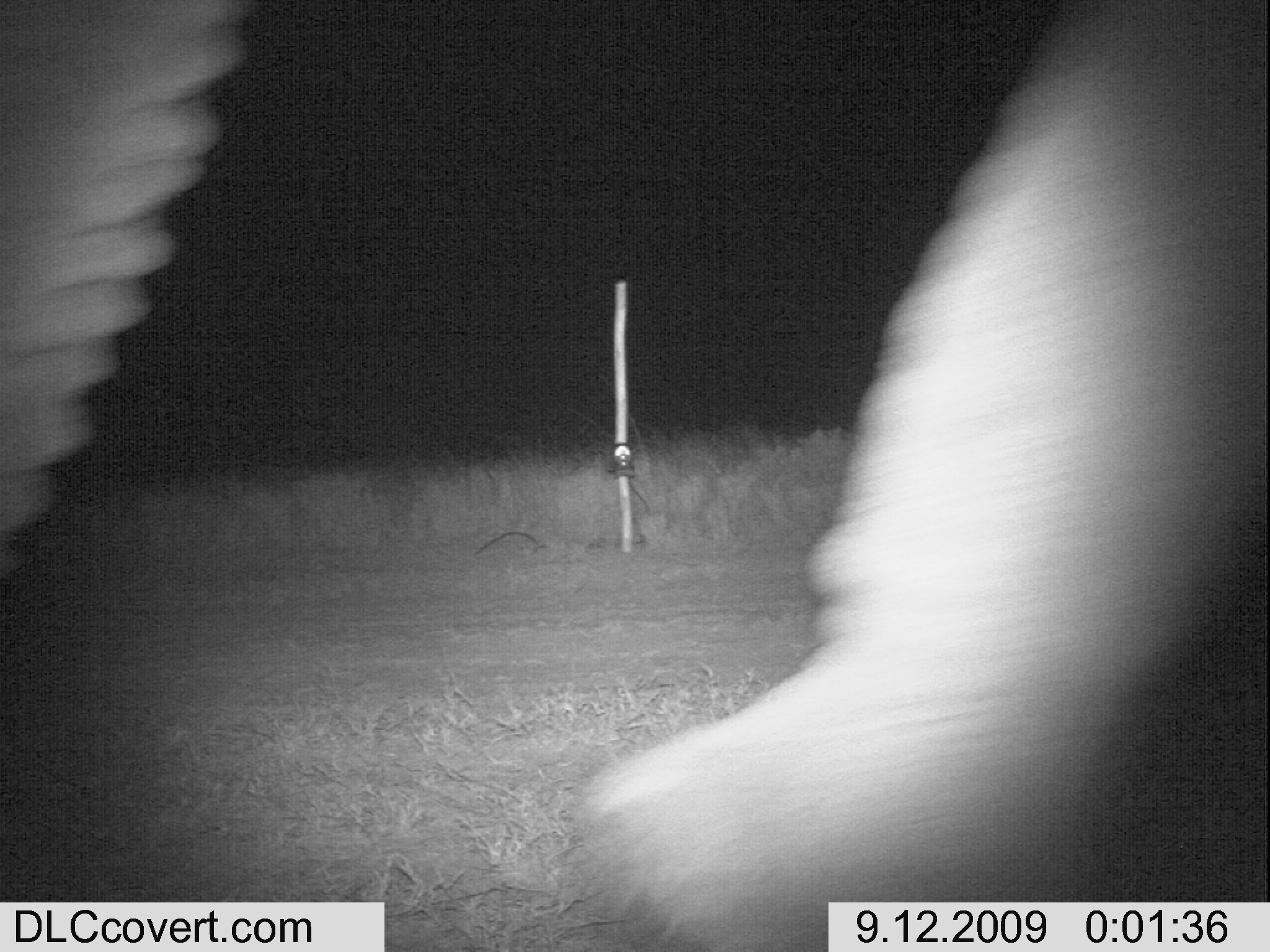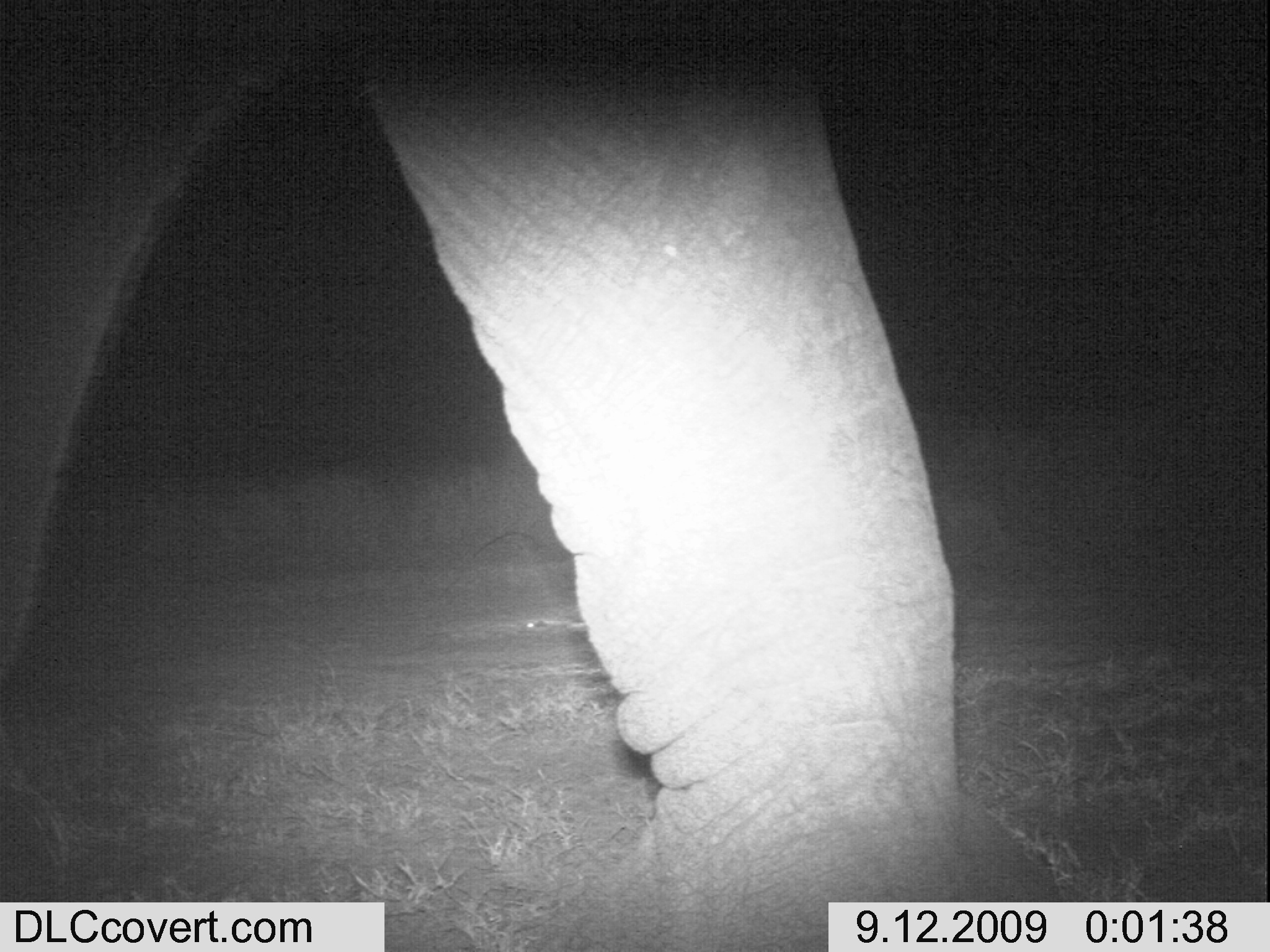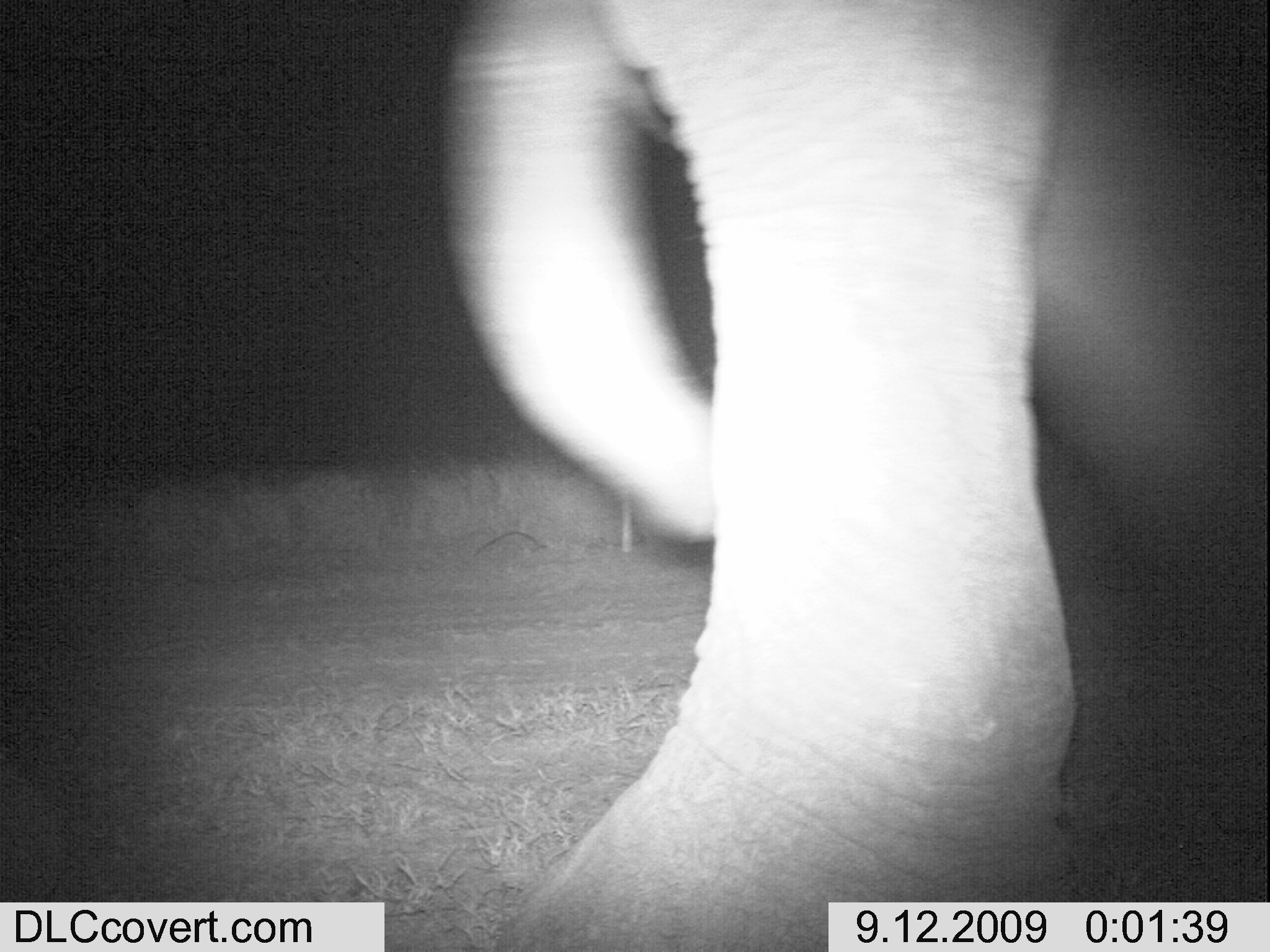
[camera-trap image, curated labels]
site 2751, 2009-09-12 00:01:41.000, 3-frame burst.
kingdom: Animalia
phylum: Chordata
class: Mammalia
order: Proboscidea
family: Elephantidae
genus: Loxodonta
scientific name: Loxodonta africana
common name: african bush elephant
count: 1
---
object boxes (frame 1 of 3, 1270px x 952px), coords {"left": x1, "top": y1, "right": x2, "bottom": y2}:
loxodonta africana: {"left": 0, "top": 0, "right": 1270, "bottom": 945}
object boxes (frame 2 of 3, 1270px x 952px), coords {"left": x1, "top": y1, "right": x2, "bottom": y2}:
loxodonta africana: {"left": 2, "top": 1, "right": 982, "bottom": 945}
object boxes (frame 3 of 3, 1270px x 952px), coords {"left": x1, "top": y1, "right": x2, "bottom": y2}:
loxodonta africana: {"left": 423, "top": 0, "right": 1270, "bottom": 952}